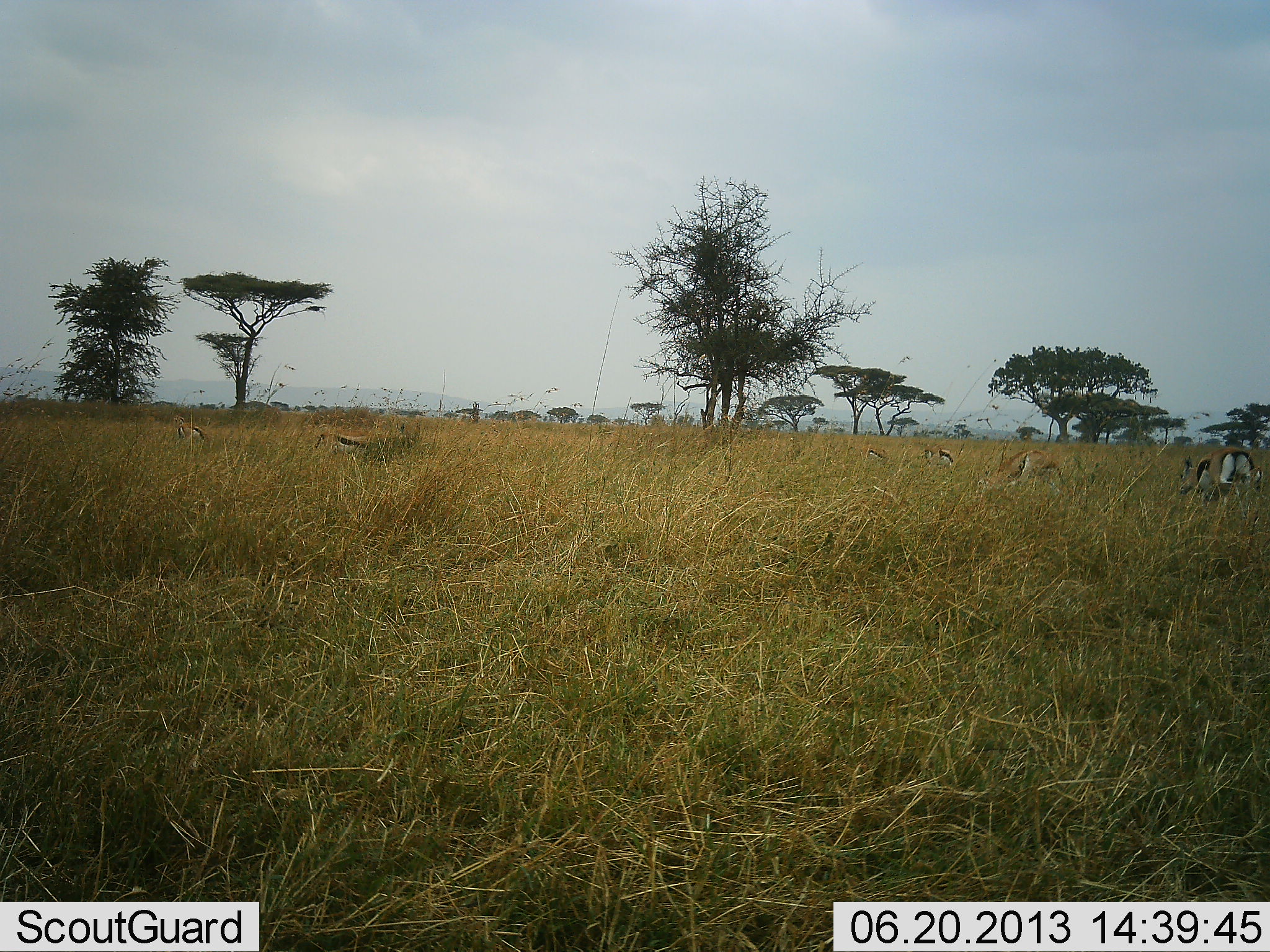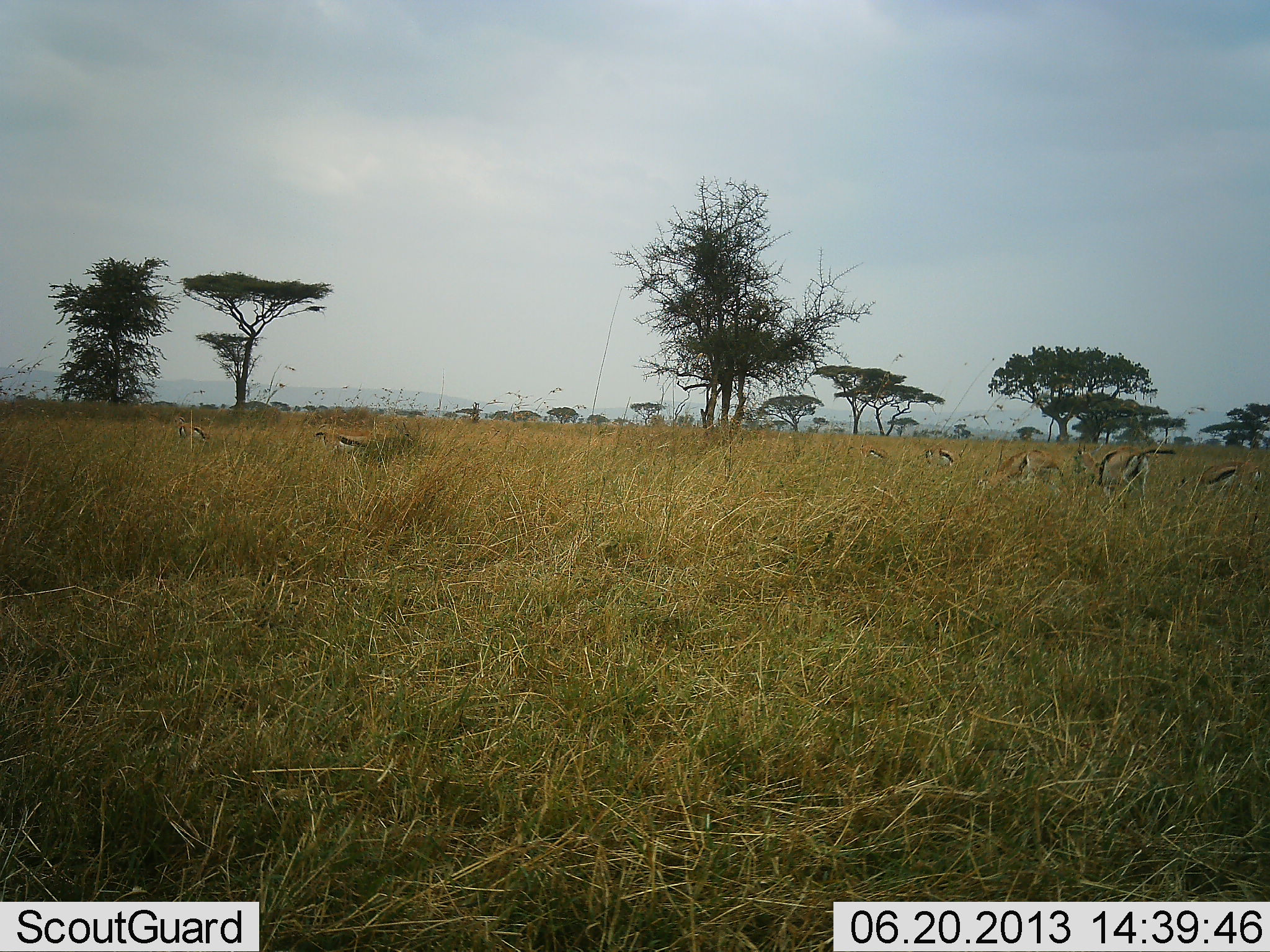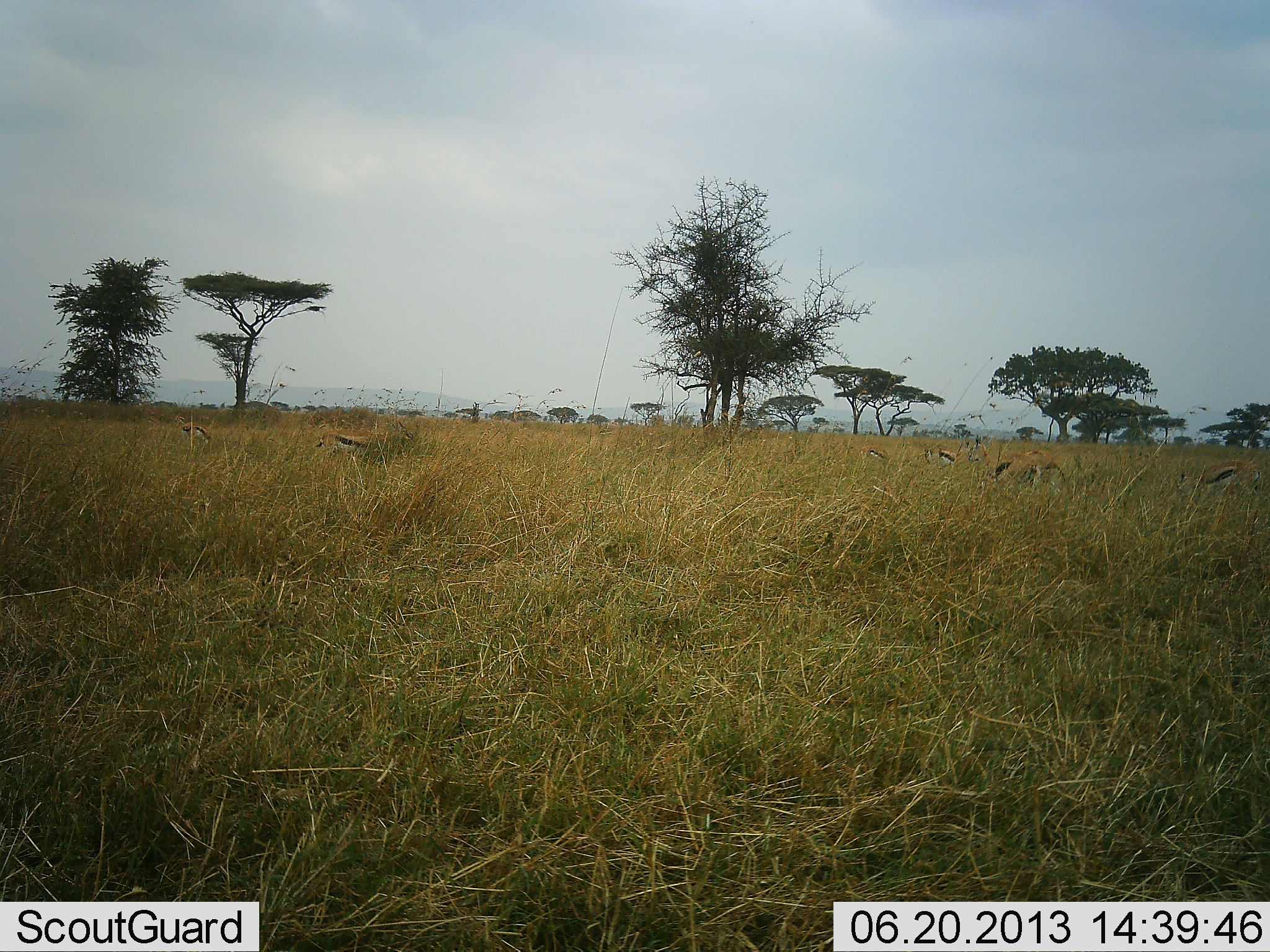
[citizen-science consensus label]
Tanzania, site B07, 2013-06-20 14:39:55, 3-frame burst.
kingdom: Animalia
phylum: Chordata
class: Mammalia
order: Artiodactyla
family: Bovidae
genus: Eudorcas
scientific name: Eudorcas thomsonii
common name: thomson's gazelle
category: gazellethomsons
Gazellethomsons (thomson's gazelle) (Eudorcas thomsonii), count 7. Behavior (volunteer vote fractions): standing 50%, resting 7%, moving 57%, interacting 0%. Young present (vote fraction): 0%. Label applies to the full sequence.